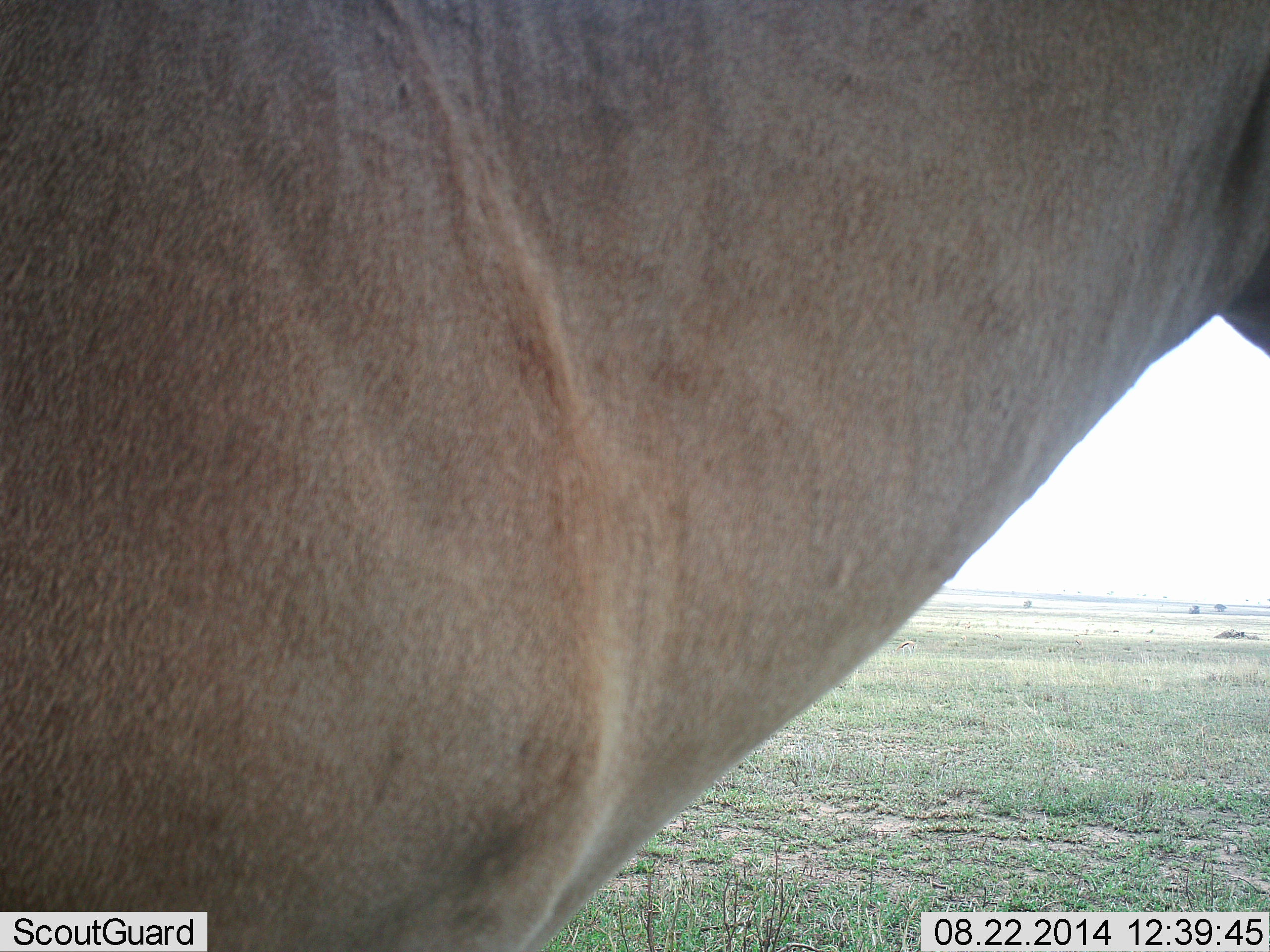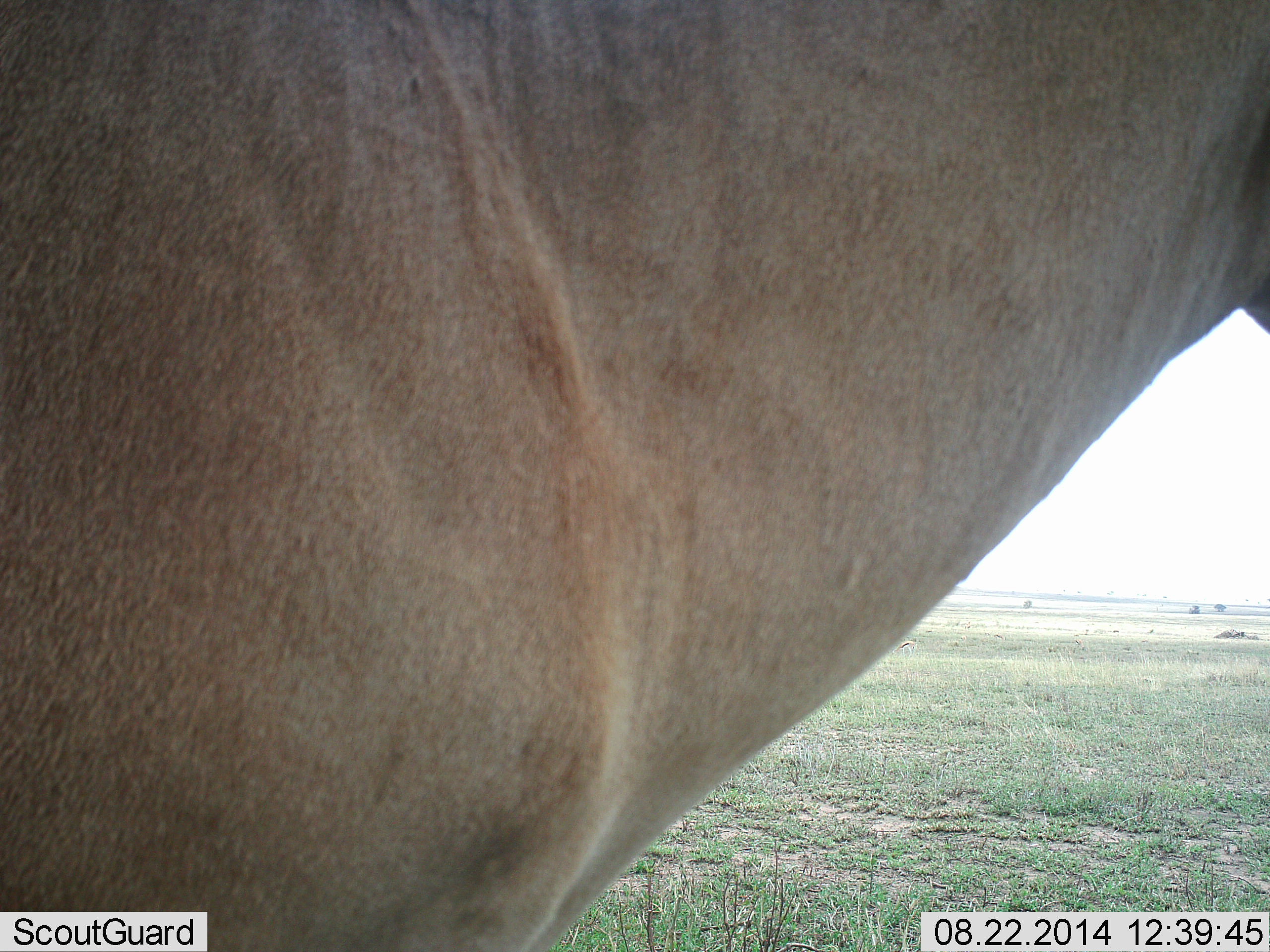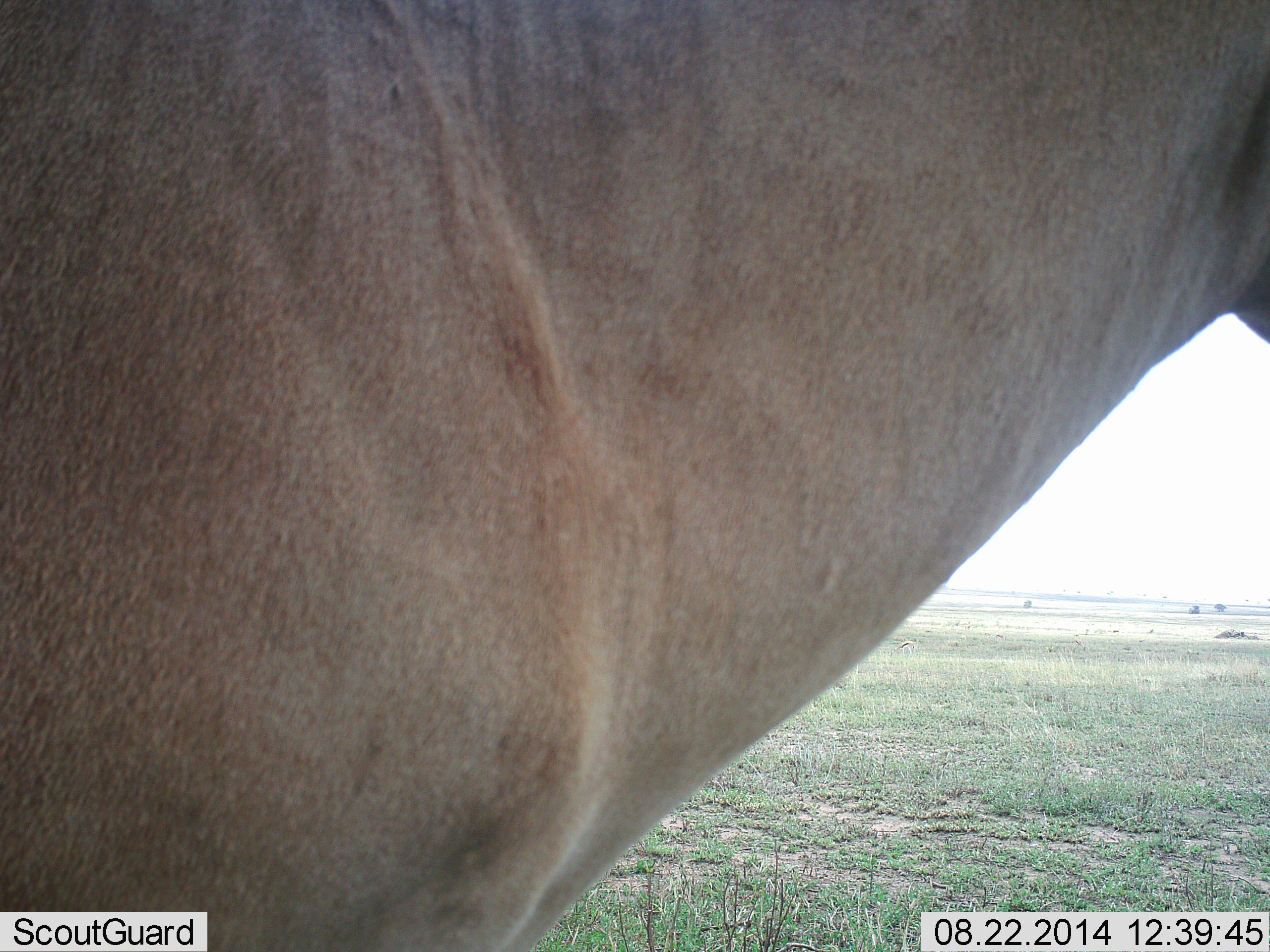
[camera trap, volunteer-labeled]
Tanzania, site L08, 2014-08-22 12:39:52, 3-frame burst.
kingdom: Animalia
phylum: Chordata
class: Mammalia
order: Artiodactyla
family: Bovidae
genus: Alcelaphus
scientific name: Alcelaphus buselaphus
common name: hartebeest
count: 1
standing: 100%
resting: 0%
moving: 0%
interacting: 0%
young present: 0%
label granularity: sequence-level